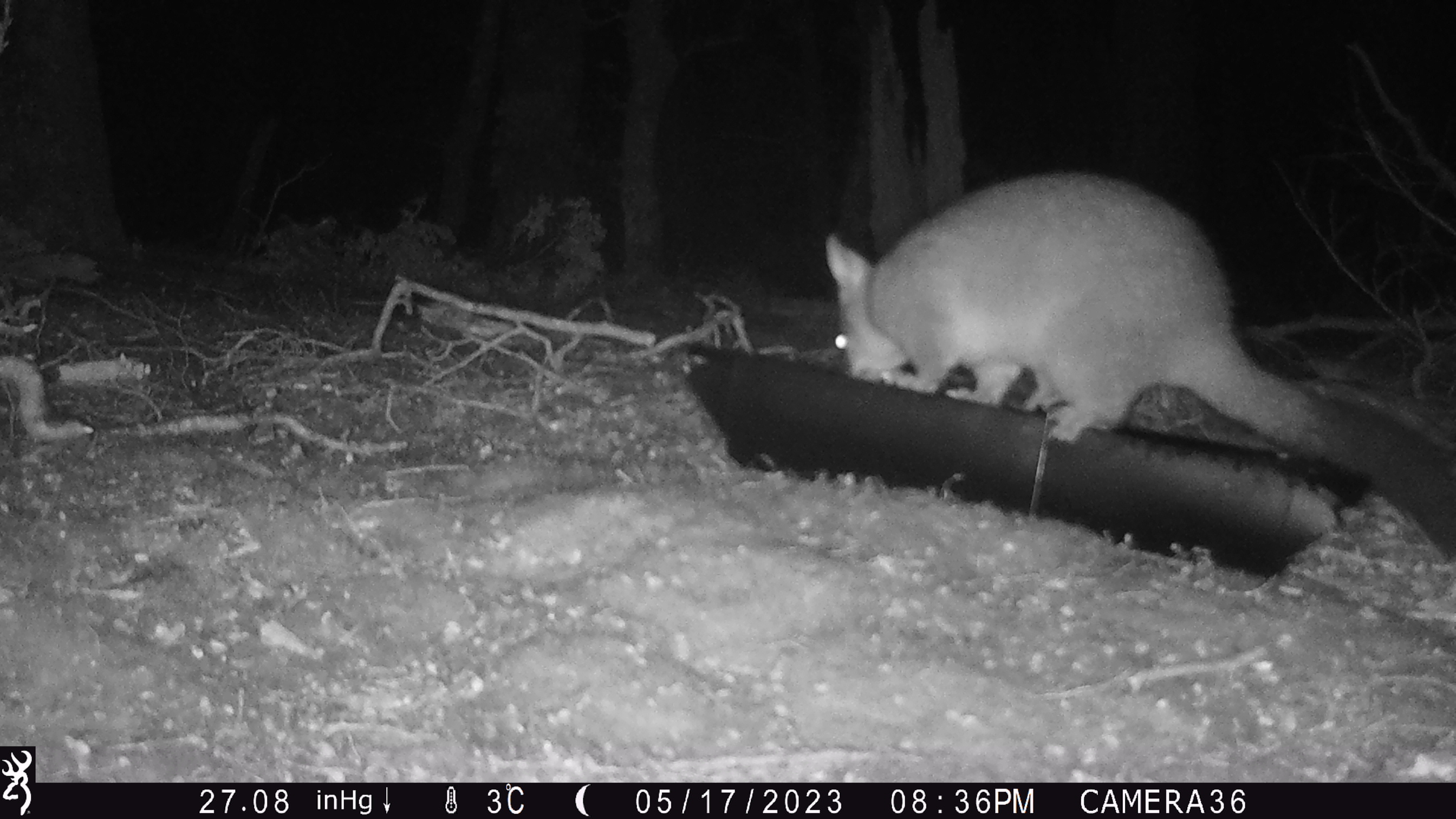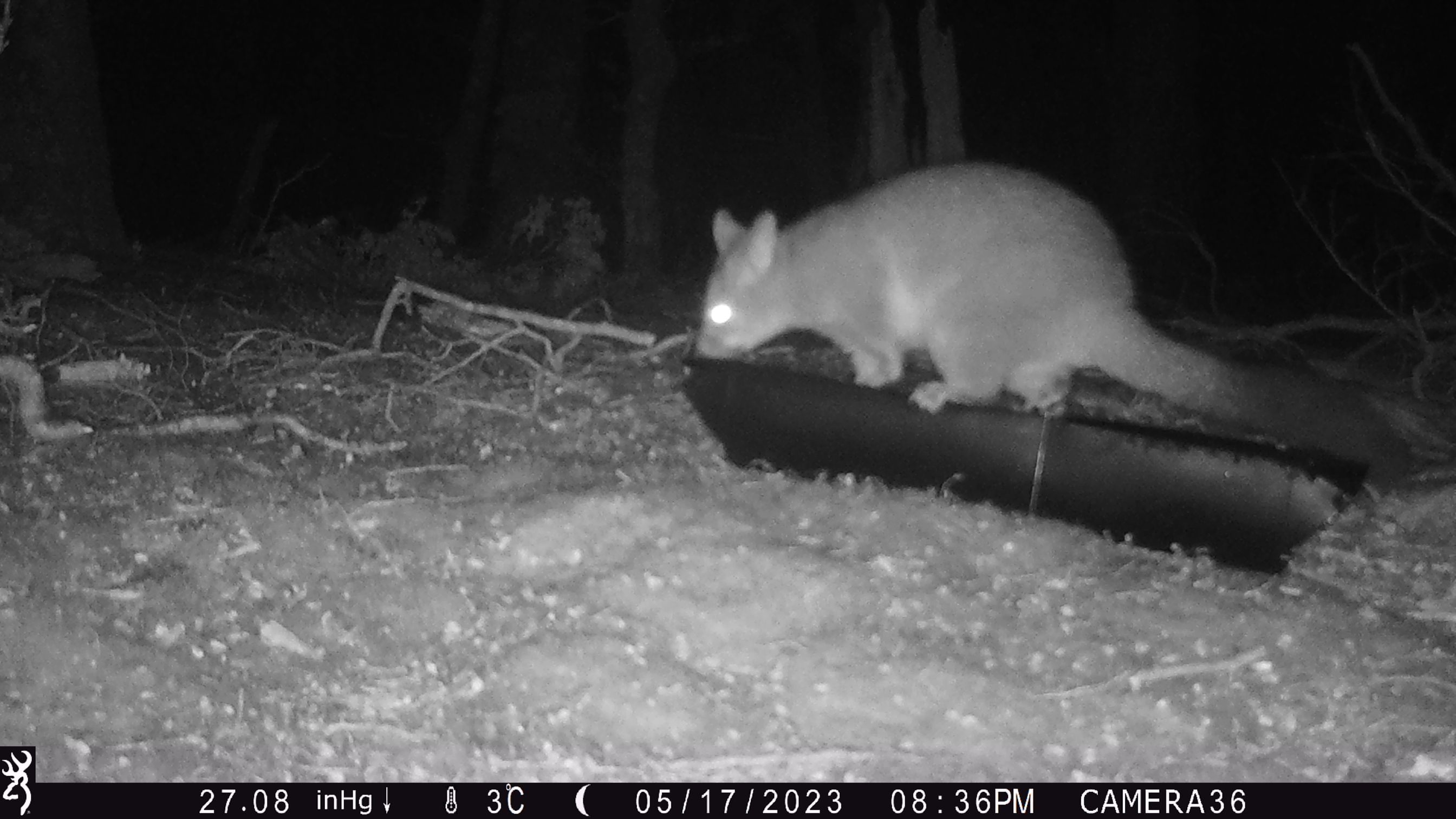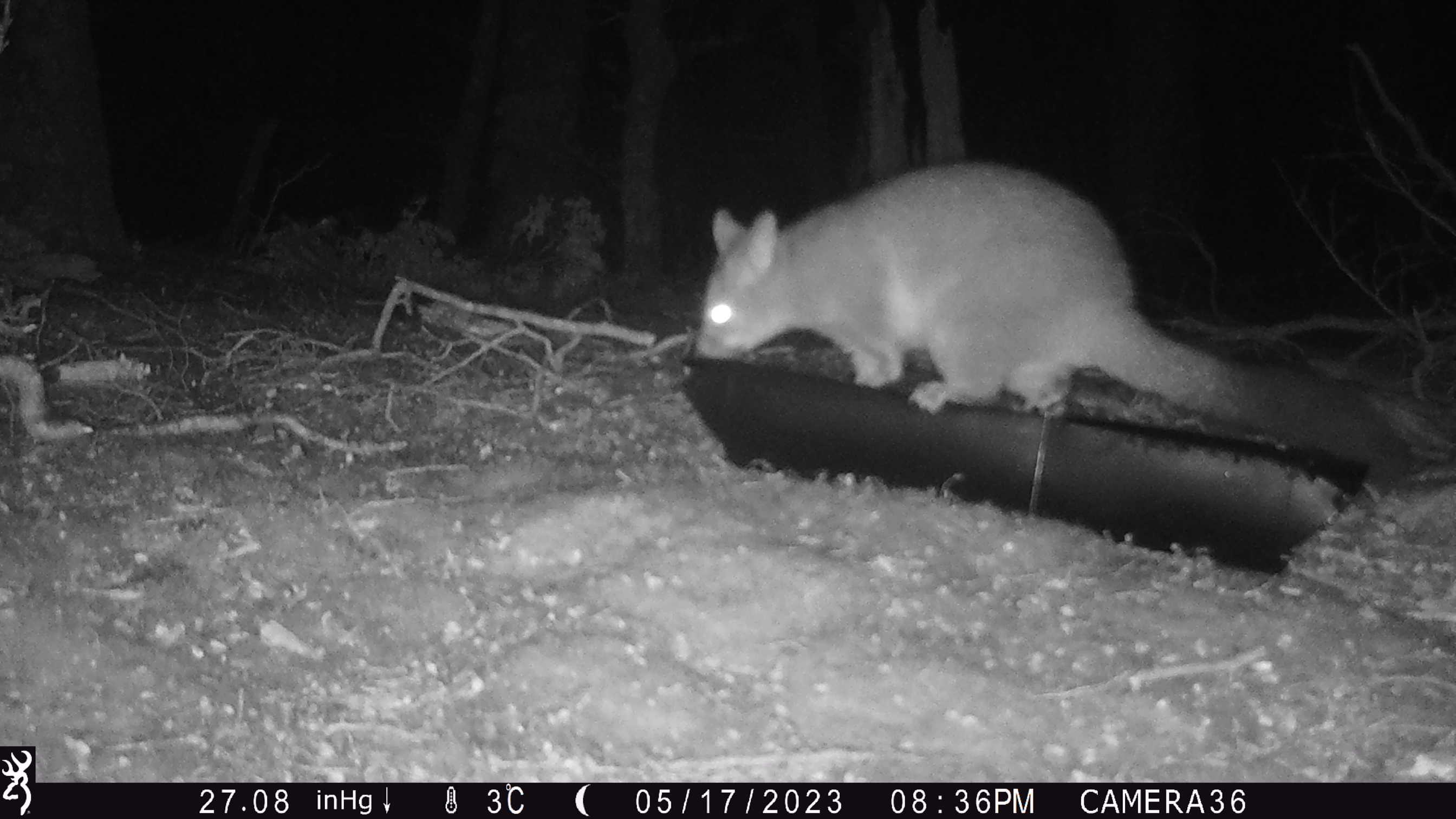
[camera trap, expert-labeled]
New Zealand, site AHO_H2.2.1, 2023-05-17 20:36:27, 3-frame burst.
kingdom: Animalia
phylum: Chordata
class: Mammalia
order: Carnivora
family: Mustelidae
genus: Mustela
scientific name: Mustela erminea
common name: stoat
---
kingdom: Animalia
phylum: Chordata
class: Mammalia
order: Diprotodontia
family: Phalangeridae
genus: Trichosurus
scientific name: Trichosurus vulpecula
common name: common brushtail possum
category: possum